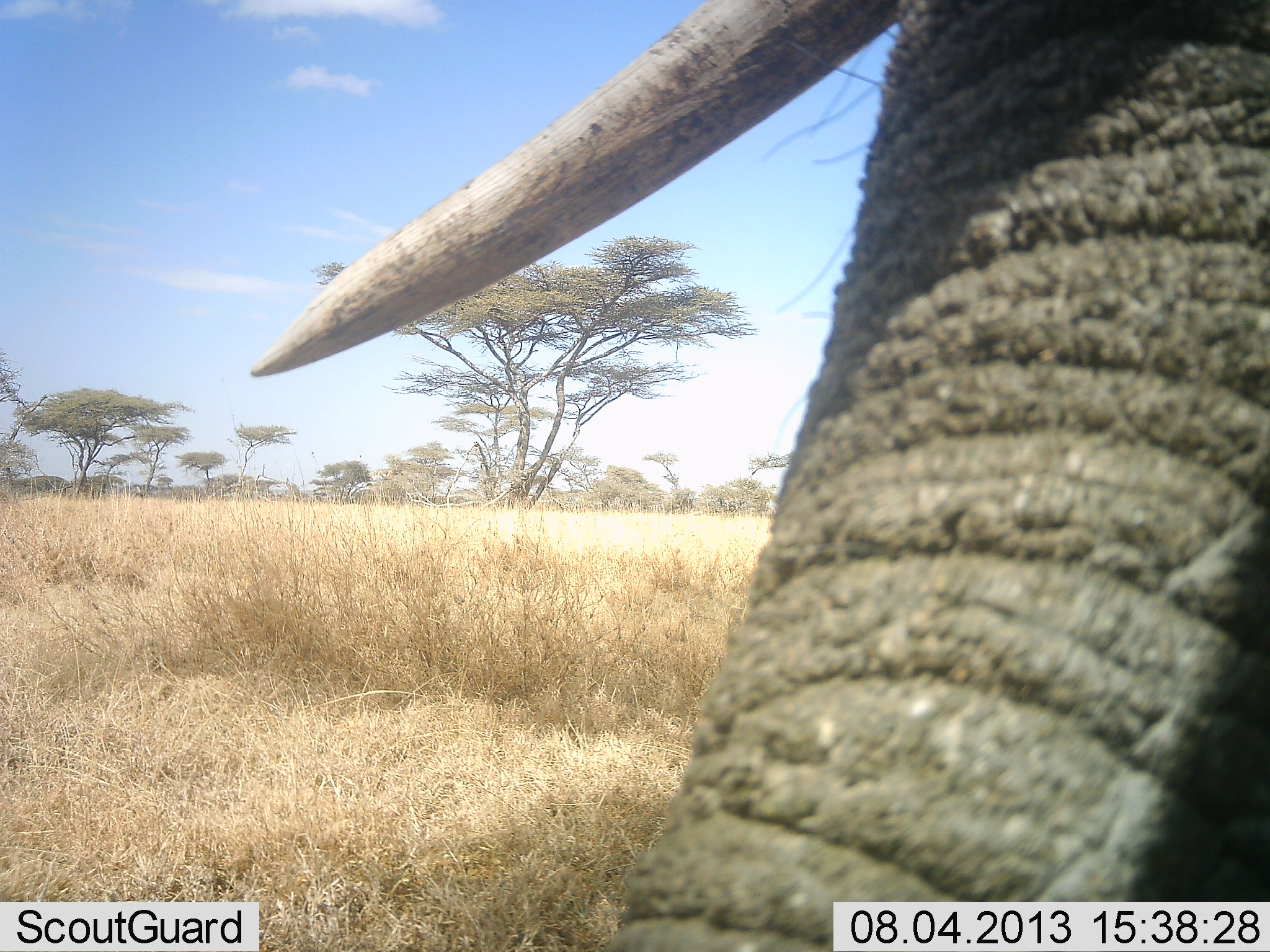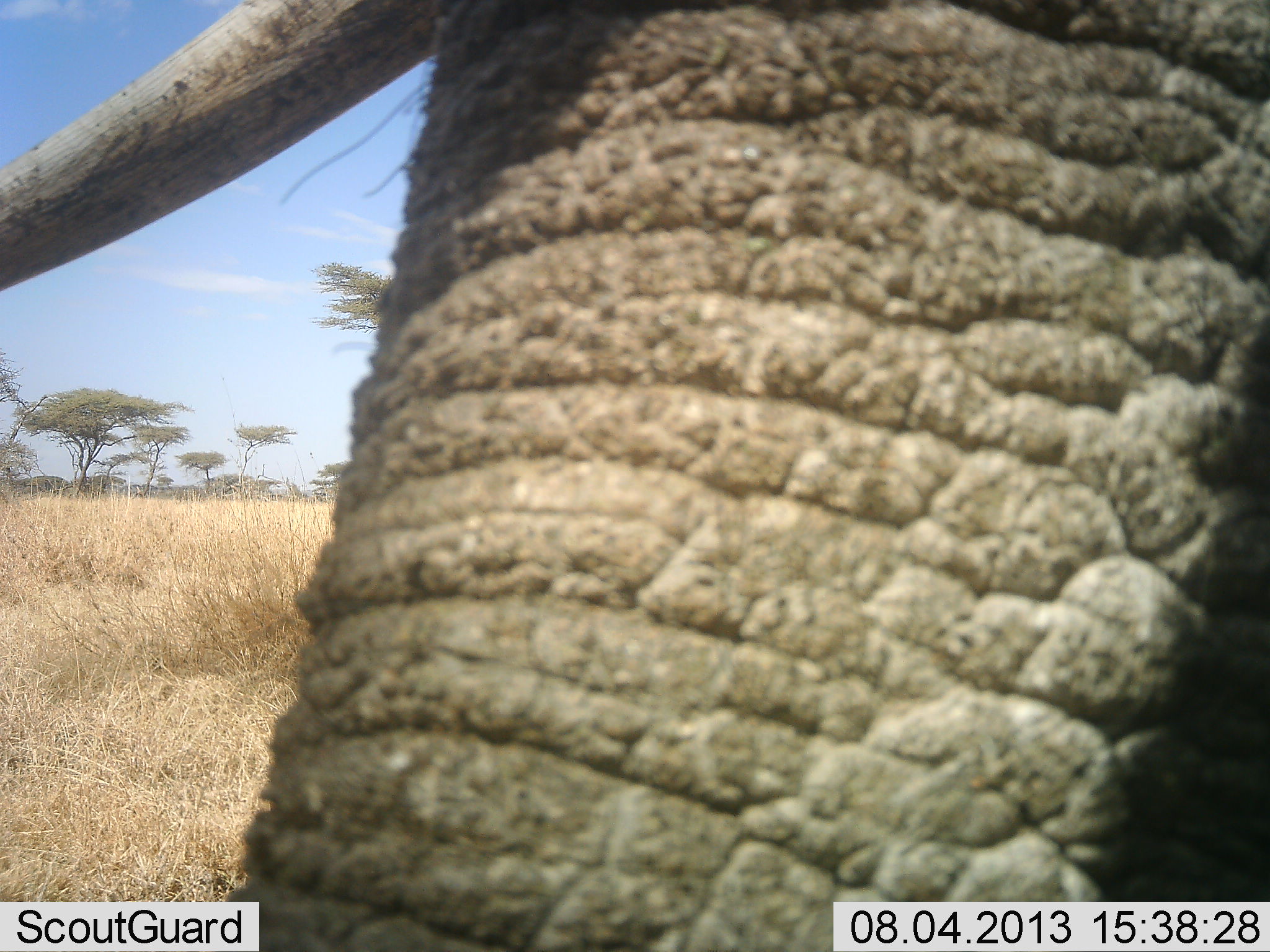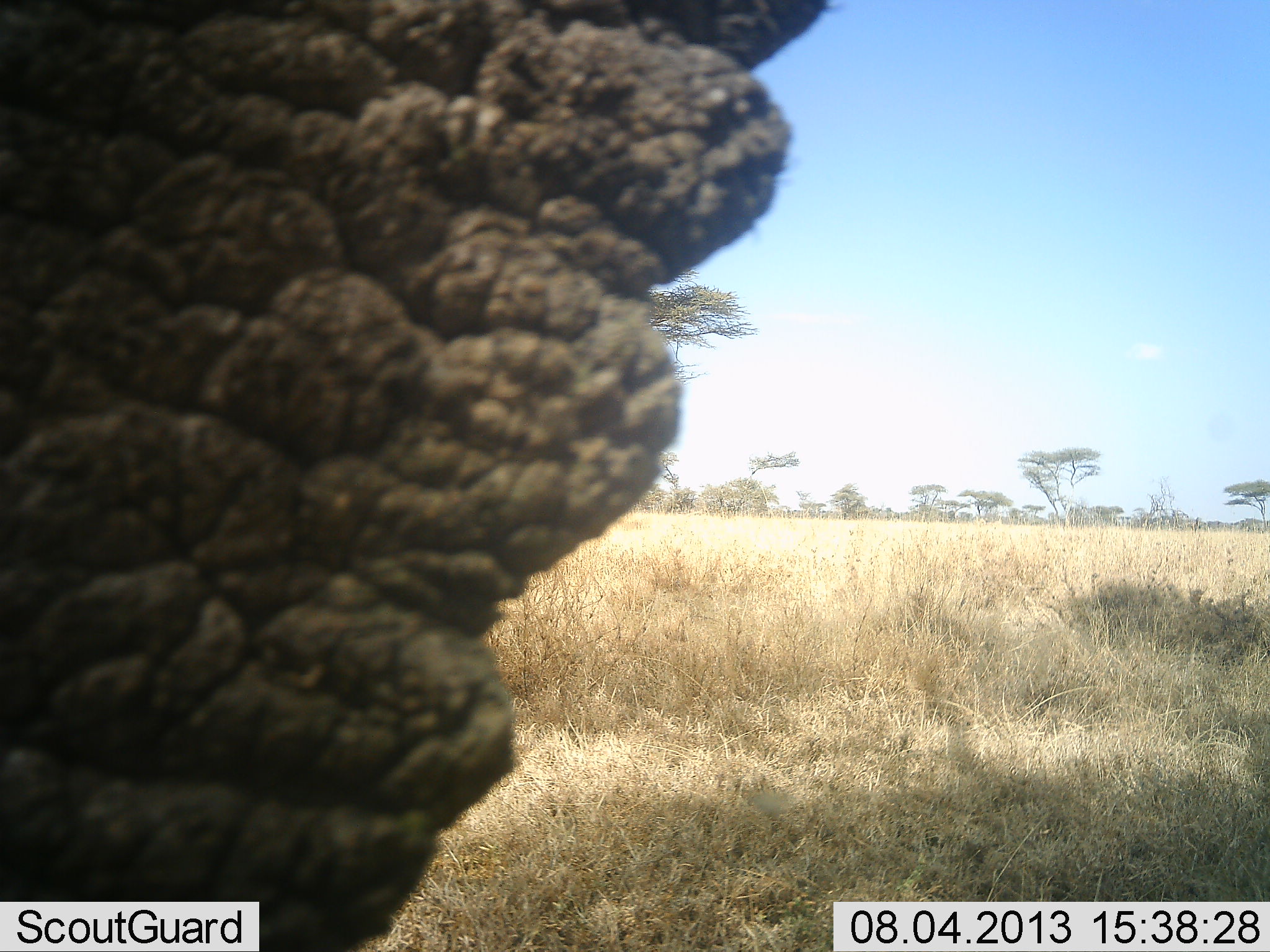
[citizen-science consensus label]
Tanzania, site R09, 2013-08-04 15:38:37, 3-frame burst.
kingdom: Animalia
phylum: Chordata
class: Mammalia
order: Proboscidea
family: Elephantidae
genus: Loxodonta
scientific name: Loxodonta africana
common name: african bush elephant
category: elephant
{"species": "elephant (african bush elephant) (Loxodonta africana)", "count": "1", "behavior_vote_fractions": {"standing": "30%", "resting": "0%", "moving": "70%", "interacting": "0%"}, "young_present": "0%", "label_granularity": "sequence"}